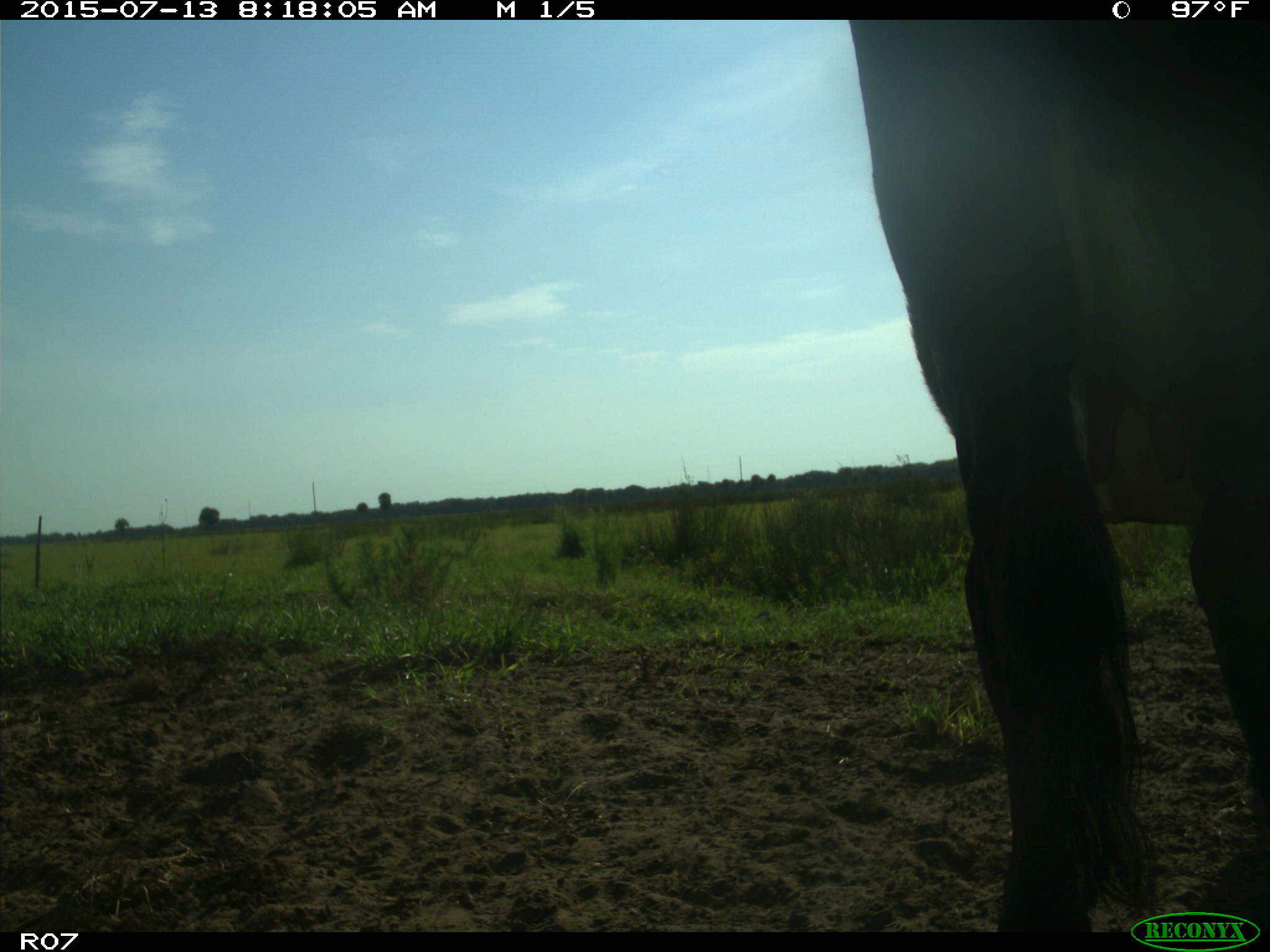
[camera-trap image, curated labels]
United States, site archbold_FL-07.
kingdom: Animalia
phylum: Chordata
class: Mammalia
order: Artiodactyla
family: Bovidae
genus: Bos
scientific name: Bos taurus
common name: domestic cow